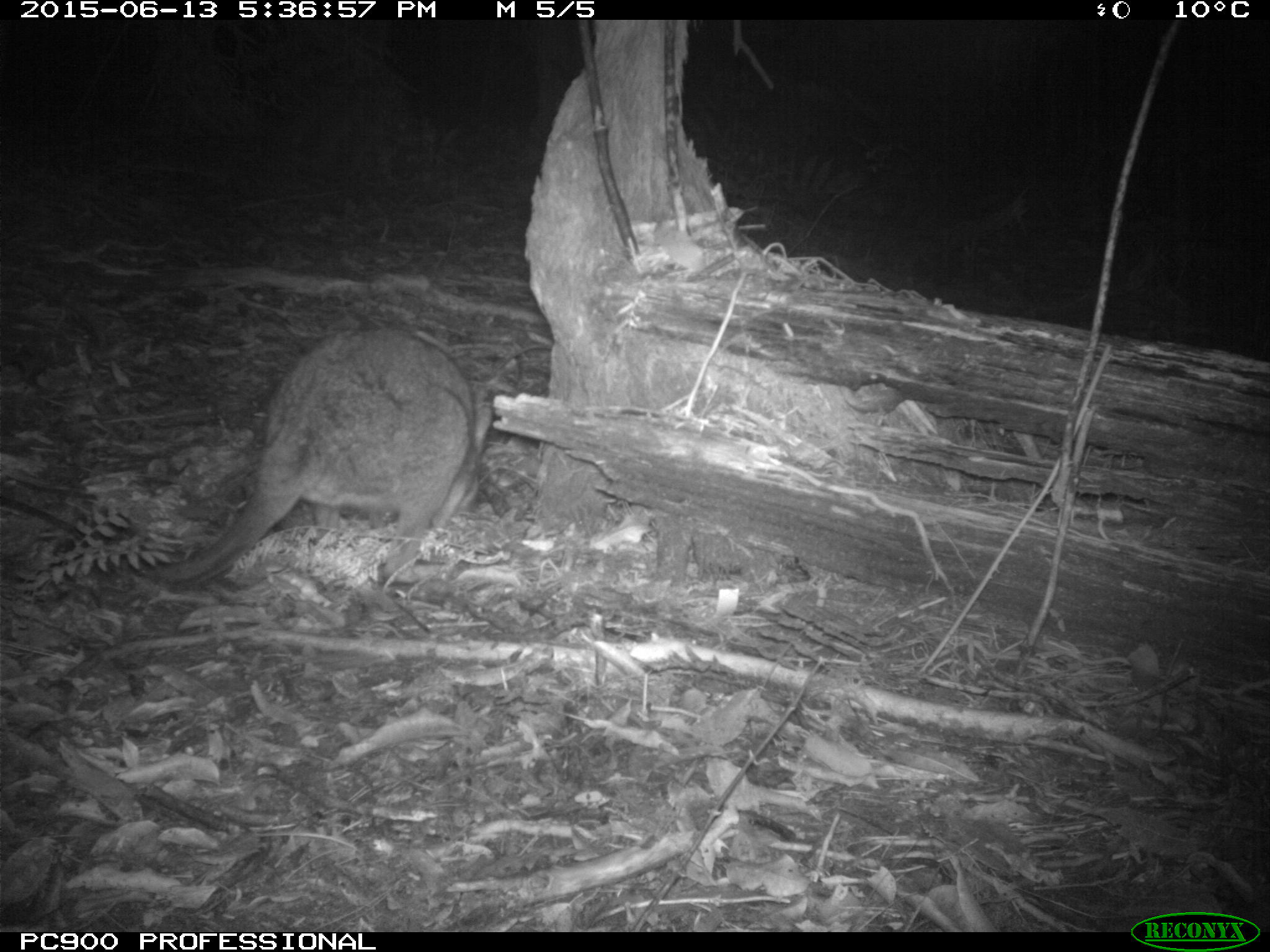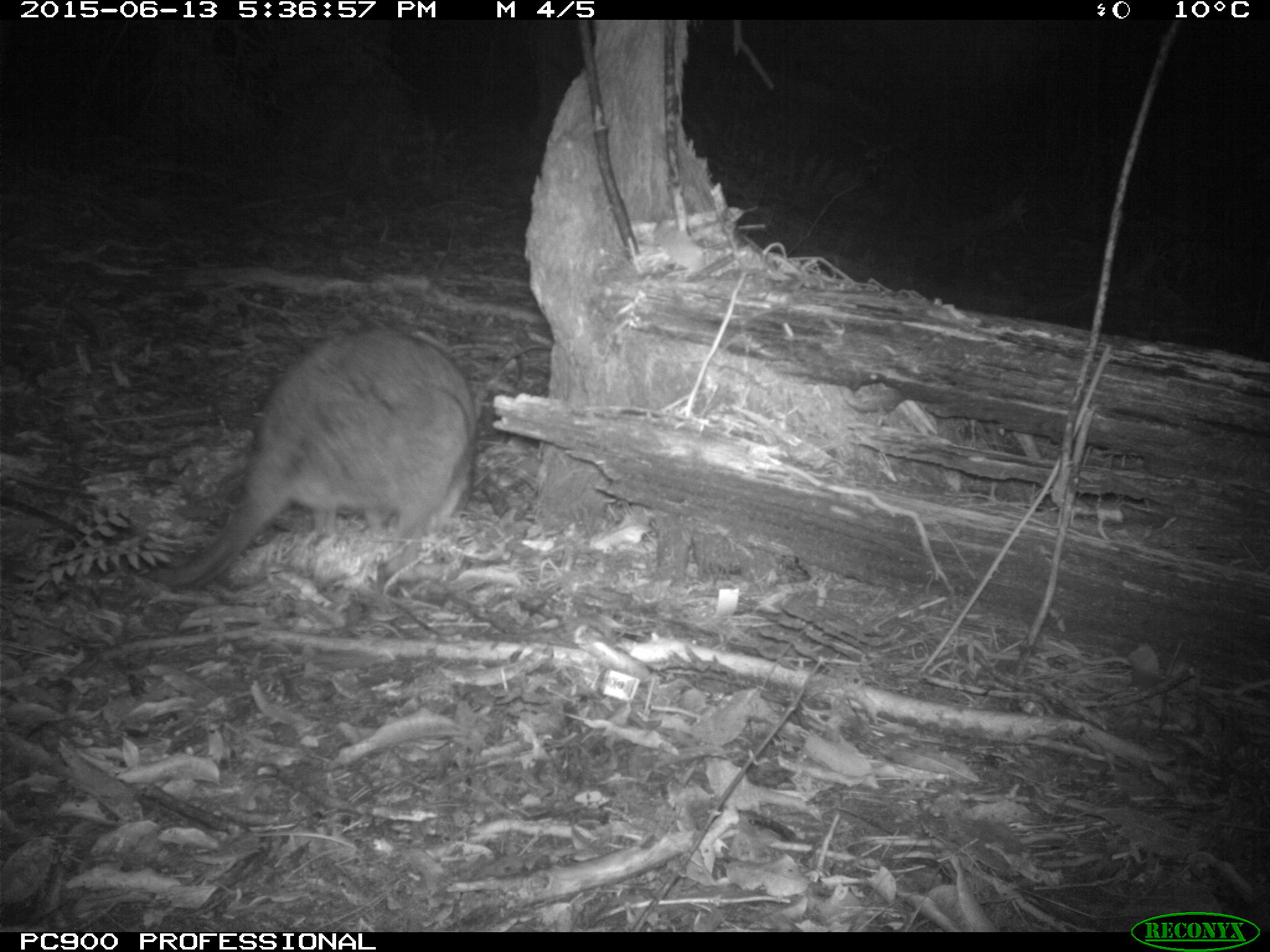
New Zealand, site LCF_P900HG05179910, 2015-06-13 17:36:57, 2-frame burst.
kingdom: Animalia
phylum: Chordata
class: Mammalia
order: Diprotodontia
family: Macropodidae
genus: Notamacropus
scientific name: Notamacropus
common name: wallaby